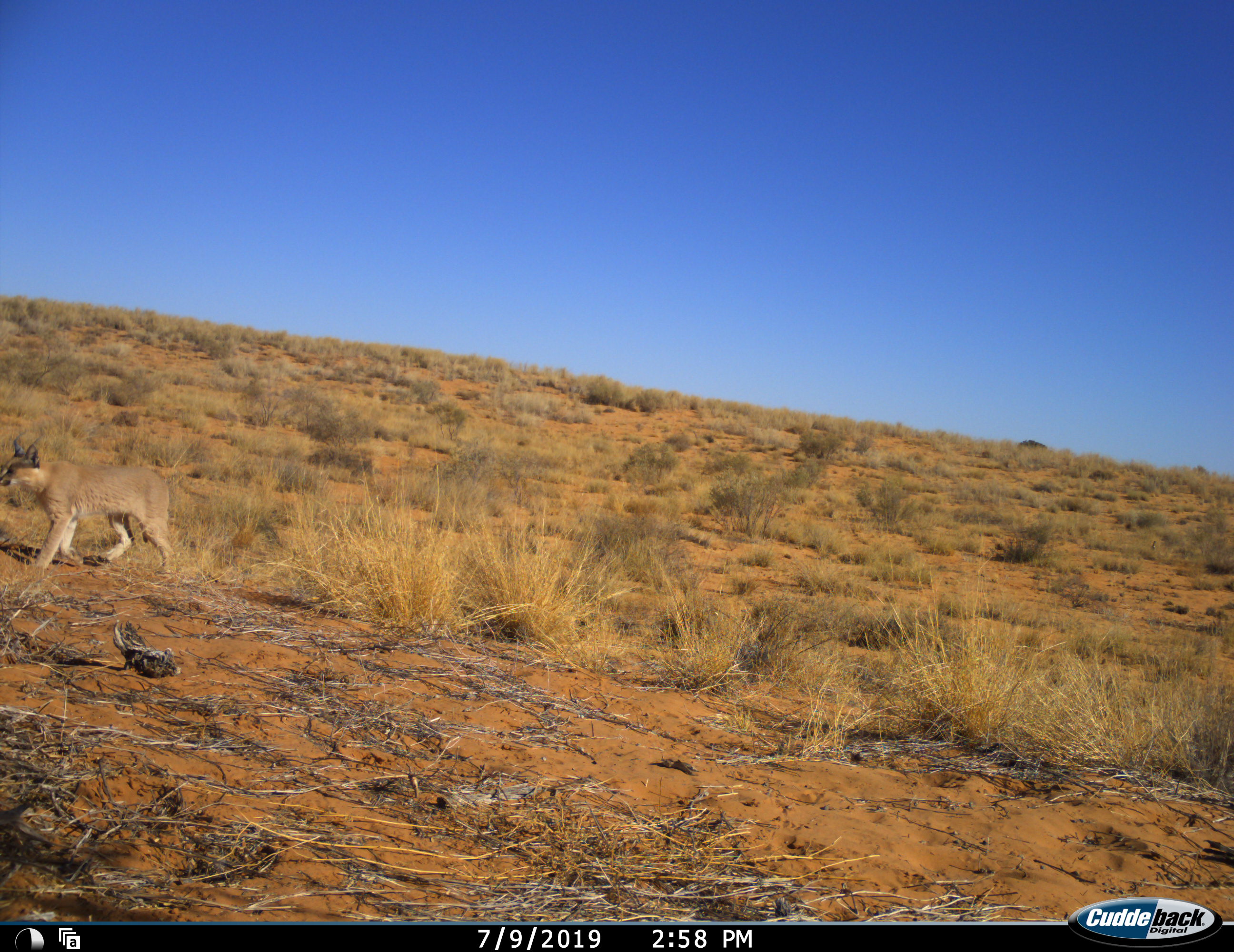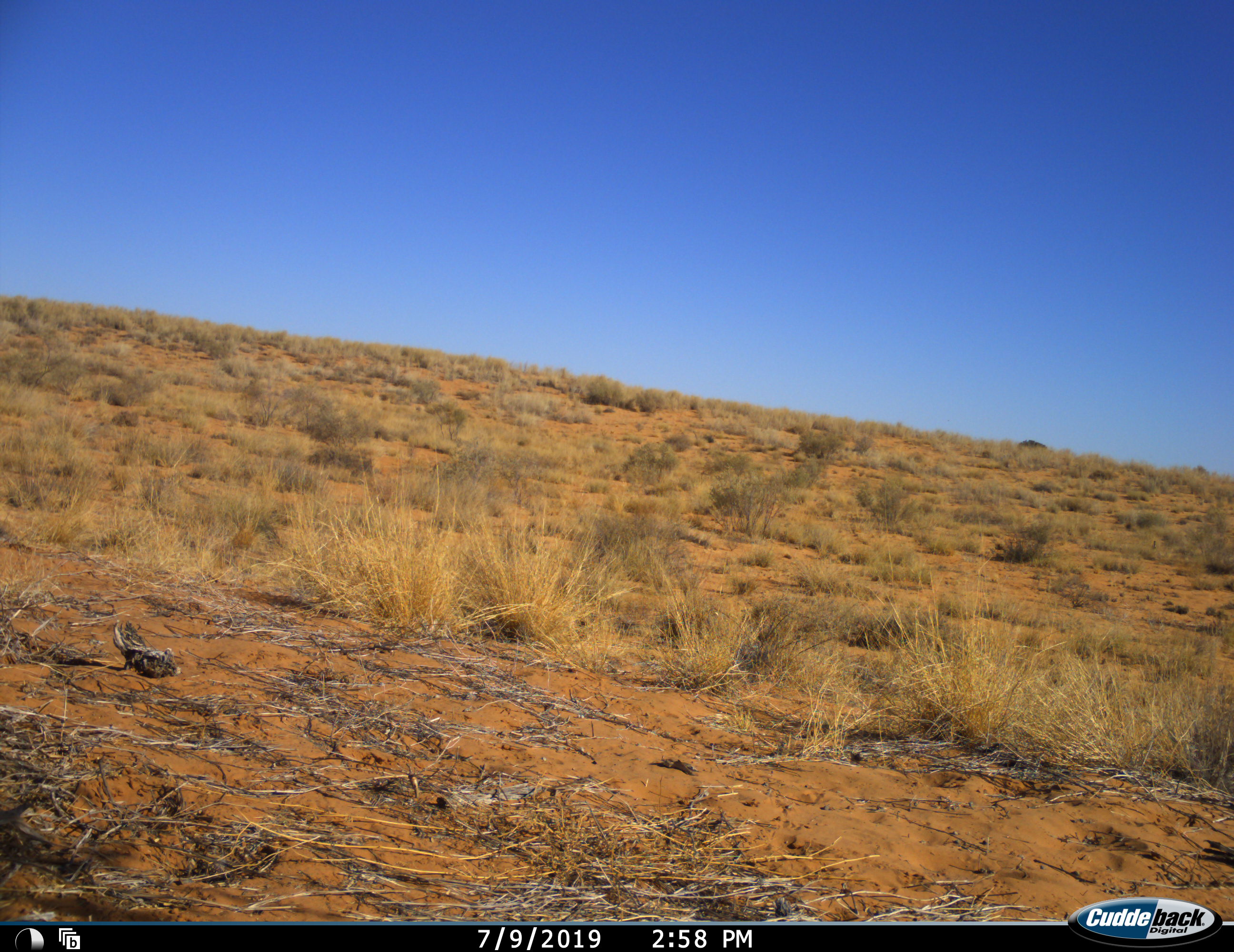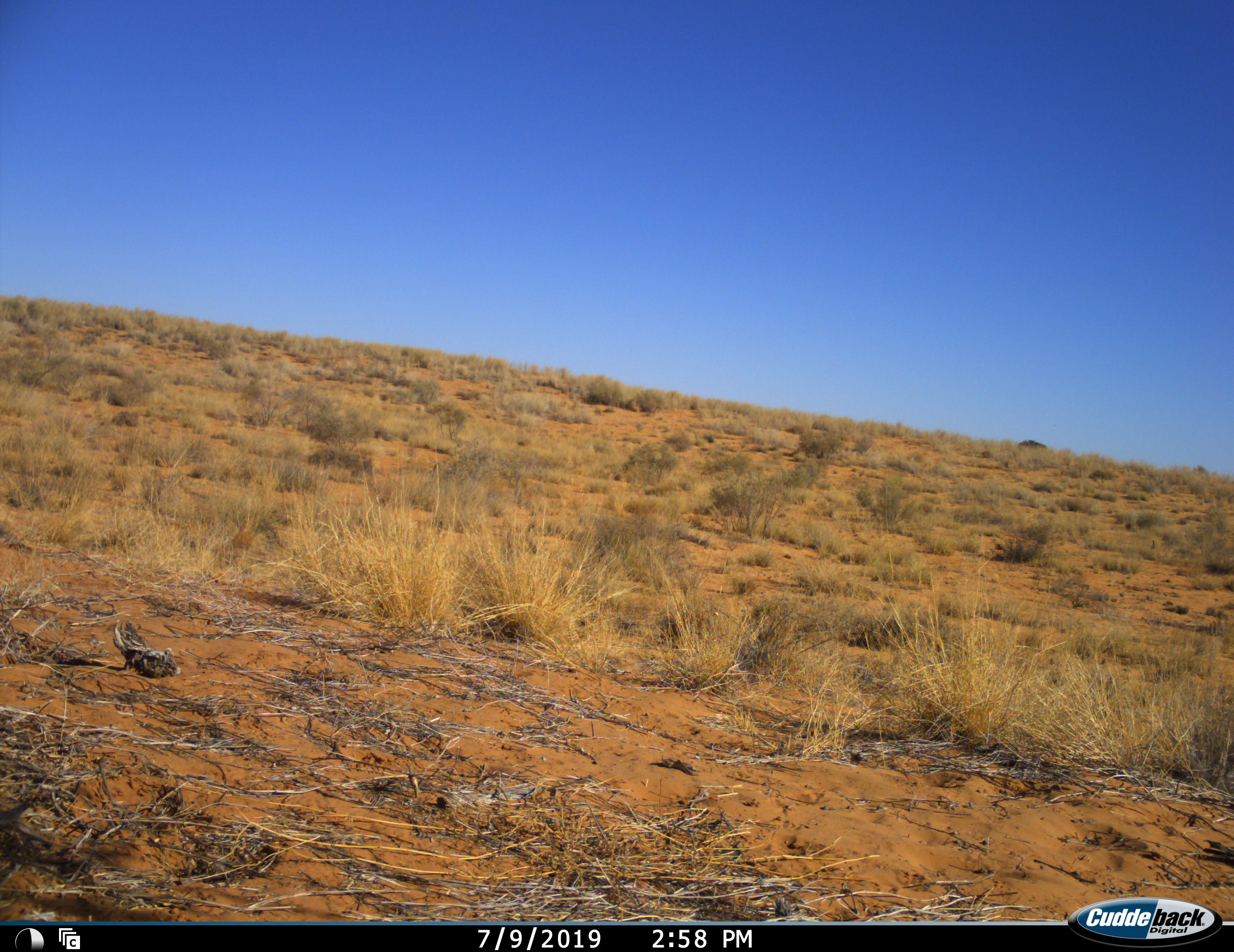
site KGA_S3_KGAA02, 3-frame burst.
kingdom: Animalia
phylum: Chordata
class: Mammalia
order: Carnivora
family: Felidae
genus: Caracal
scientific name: Caracal caracal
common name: caracal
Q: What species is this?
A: Caracal (Caracal caracal).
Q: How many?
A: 1.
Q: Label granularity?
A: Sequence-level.